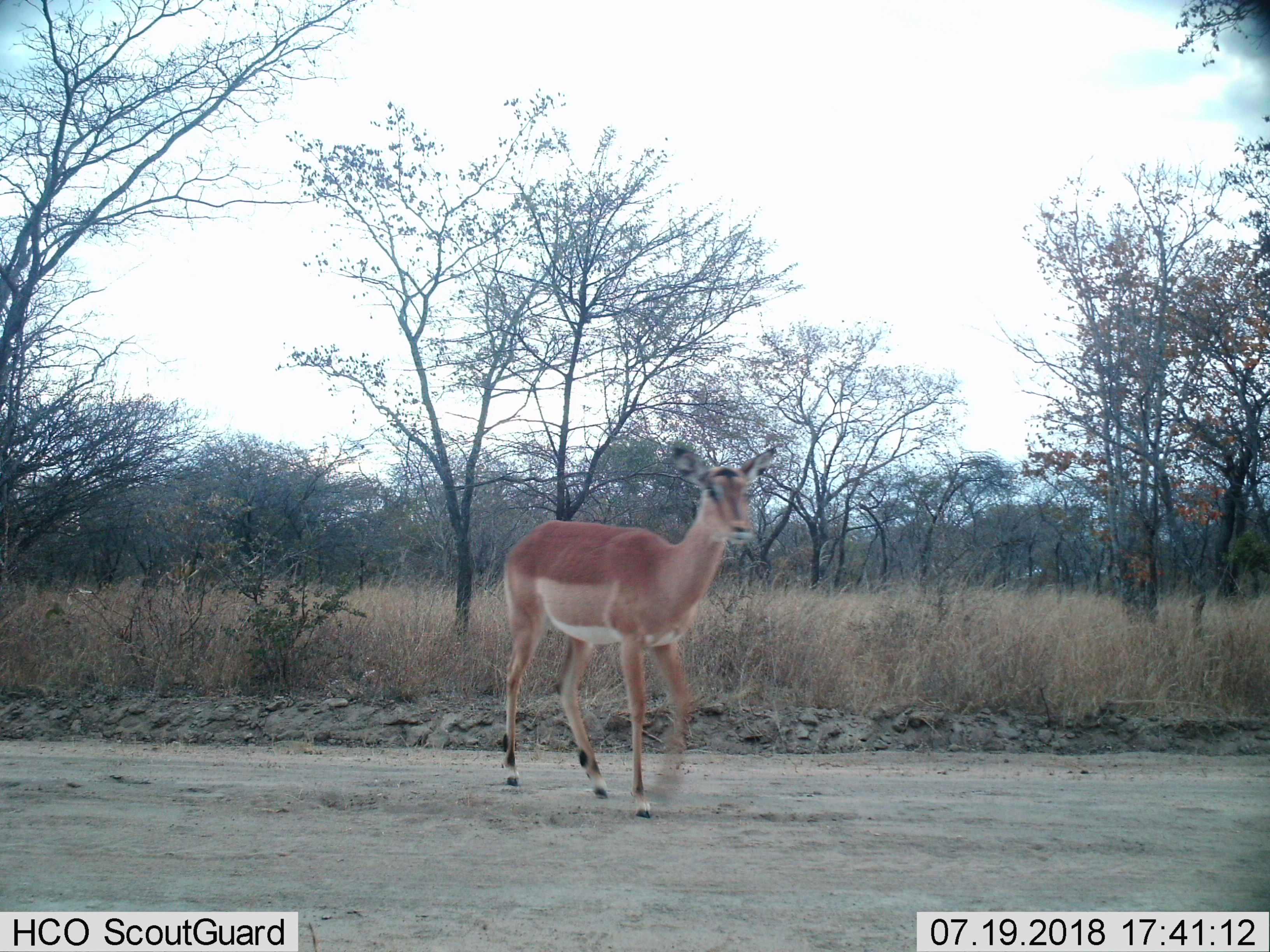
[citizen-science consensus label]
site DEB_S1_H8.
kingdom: Animalia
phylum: Chordata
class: Mammalia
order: Artiodactyla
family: Bovidae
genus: Aepyceros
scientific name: Aepyceros melampus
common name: impala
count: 1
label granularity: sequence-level